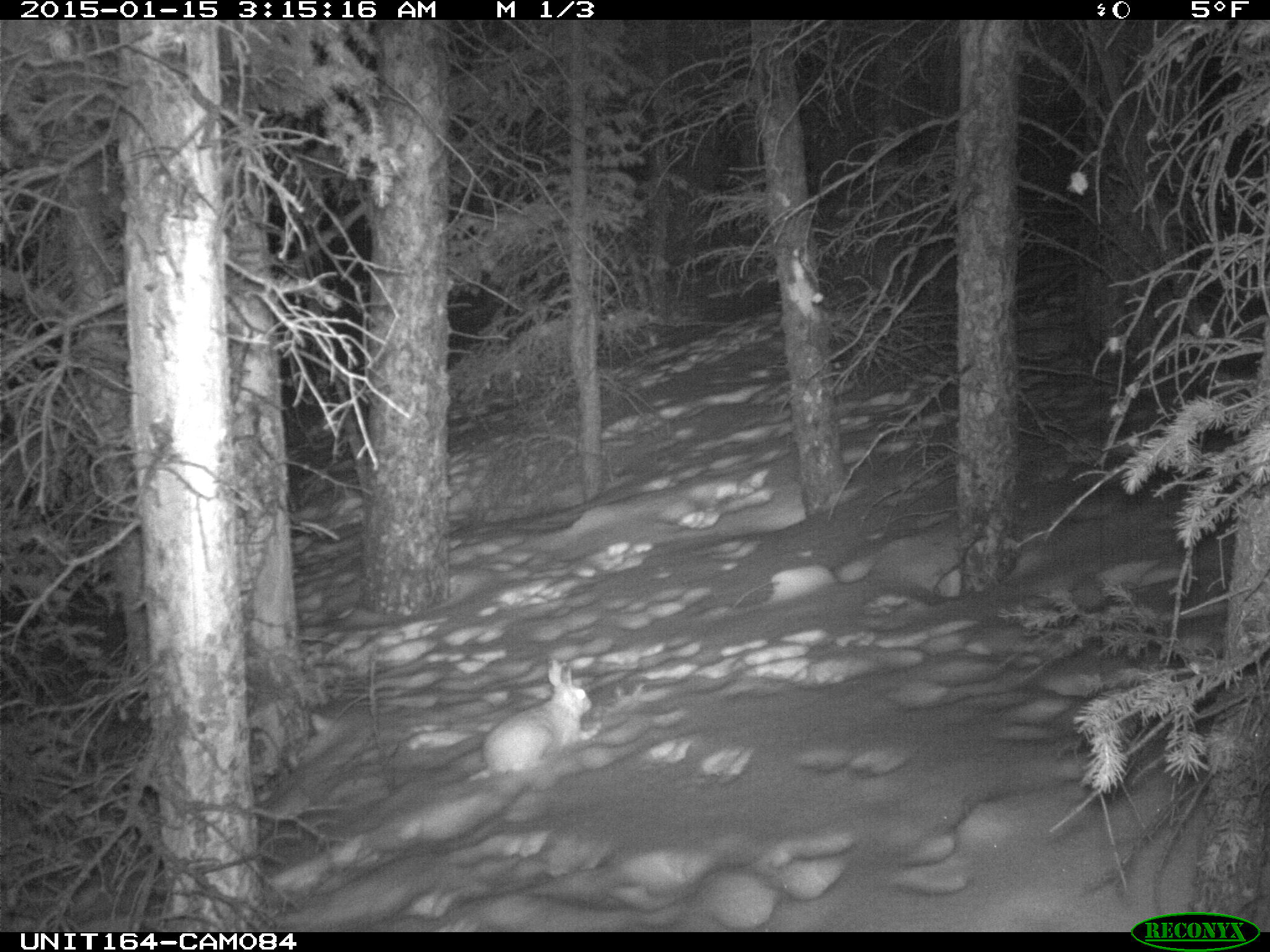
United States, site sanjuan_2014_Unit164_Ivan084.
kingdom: Animalia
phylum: Chordata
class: Mammalia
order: Lagomorpha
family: Leporidae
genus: Lepus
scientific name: Lepus americanus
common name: snowshoe hare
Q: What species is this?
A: Lepus americanus (snowshoe hare).